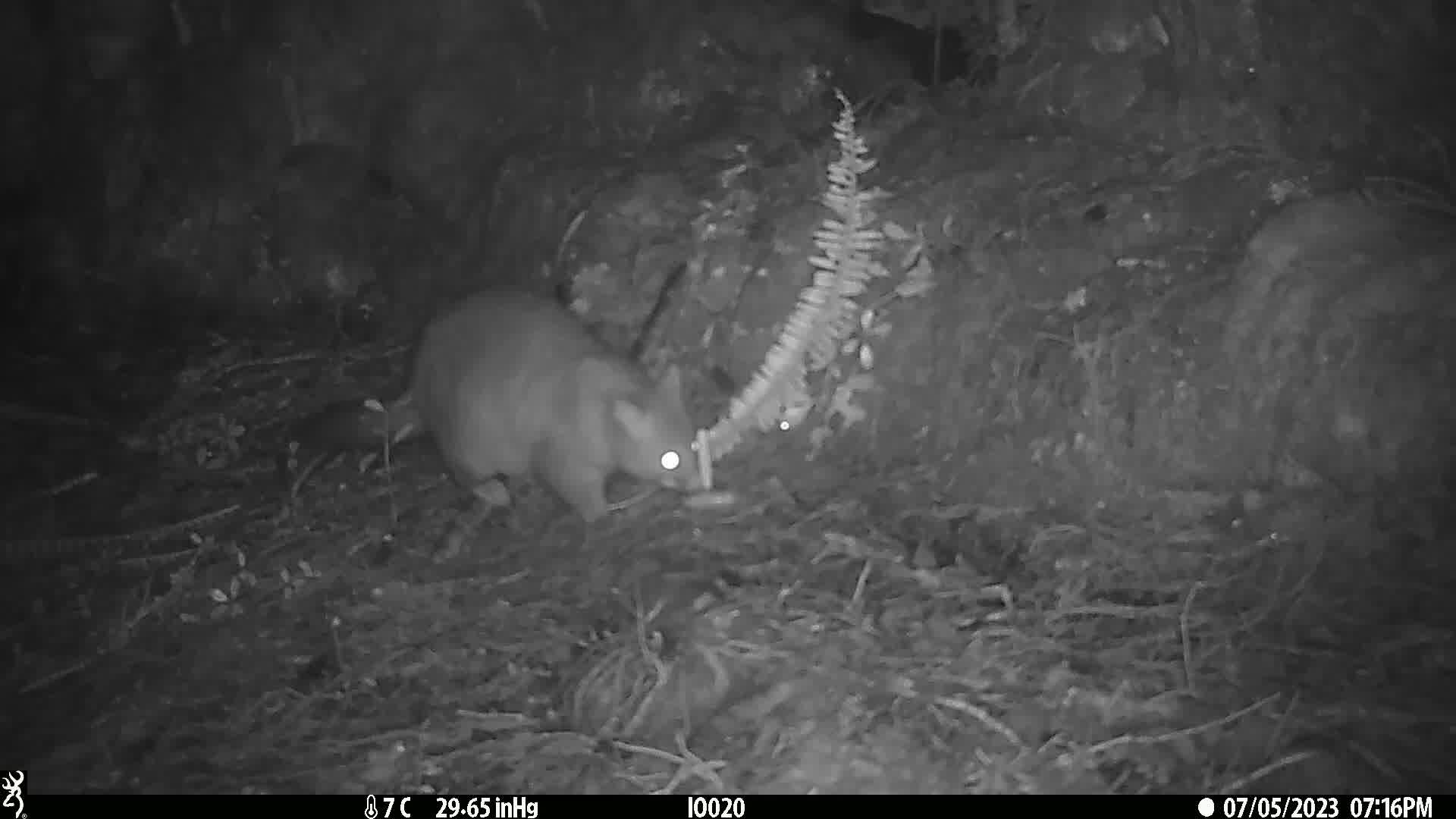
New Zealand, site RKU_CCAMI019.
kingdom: Animalia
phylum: Chordata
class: Mammalia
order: Diprotodontia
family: Phalangeridae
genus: Trichosurus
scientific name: Trichosurus vulpecula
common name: common brushtail possum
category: possum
Possum (common brushtail possum) (Trichosurus vulpecula).